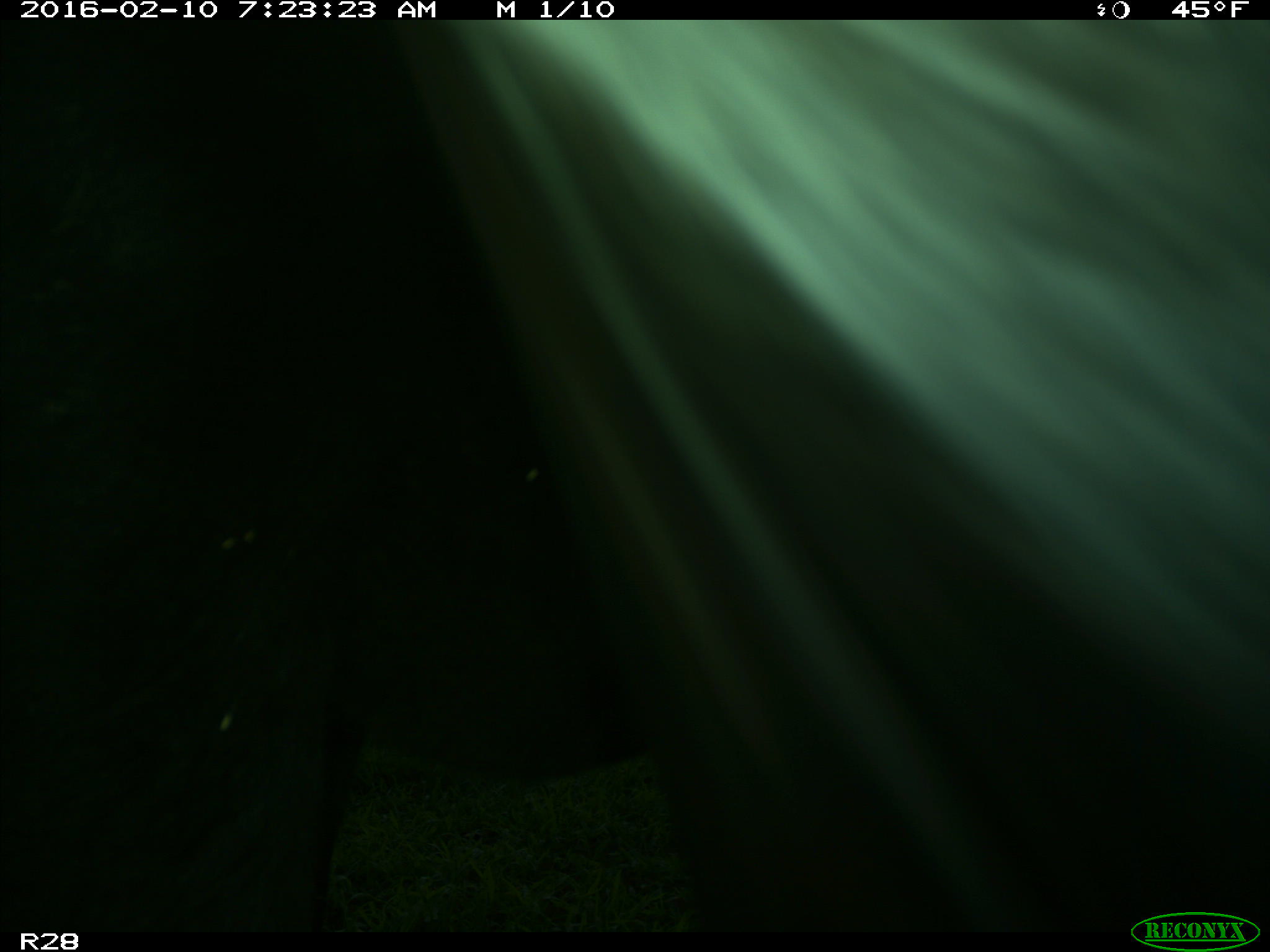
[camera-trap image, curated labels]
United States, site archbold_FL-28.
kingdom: Animalia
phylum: Chordata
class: Mammalia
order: Artiodactyla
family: Bovidae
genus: Bos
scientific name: Bos taurus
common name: domestic cow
Bos taurus (domestic cow).